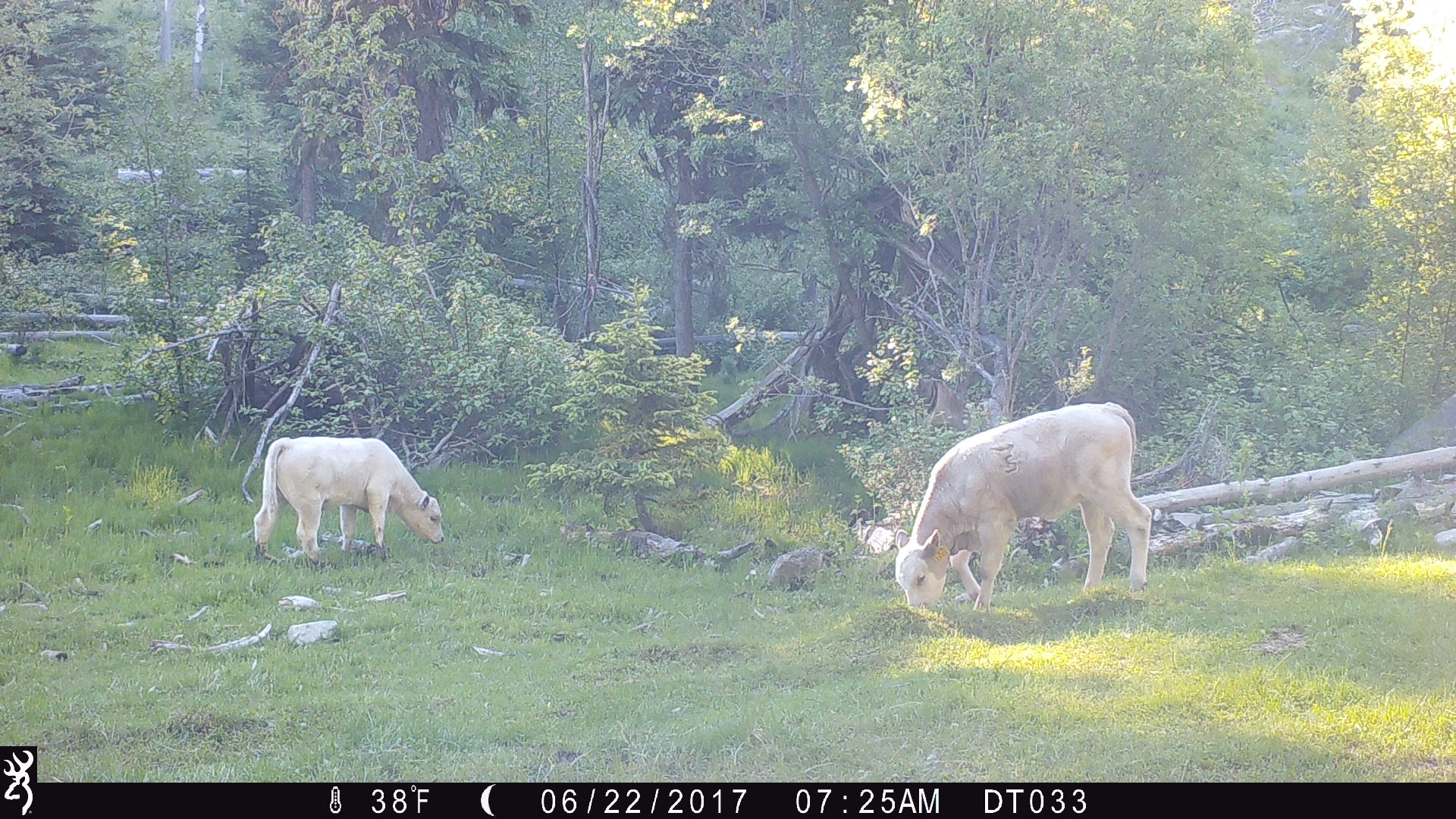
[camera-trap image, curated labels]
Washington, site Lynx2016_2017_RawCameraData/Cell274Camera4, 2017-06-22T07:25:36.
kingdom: Animalia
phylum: Chordata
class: Mammalia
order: Artiodactyla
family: Bovidae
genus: Bos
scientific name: Bos taurus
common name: domestic cattle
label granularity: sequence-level